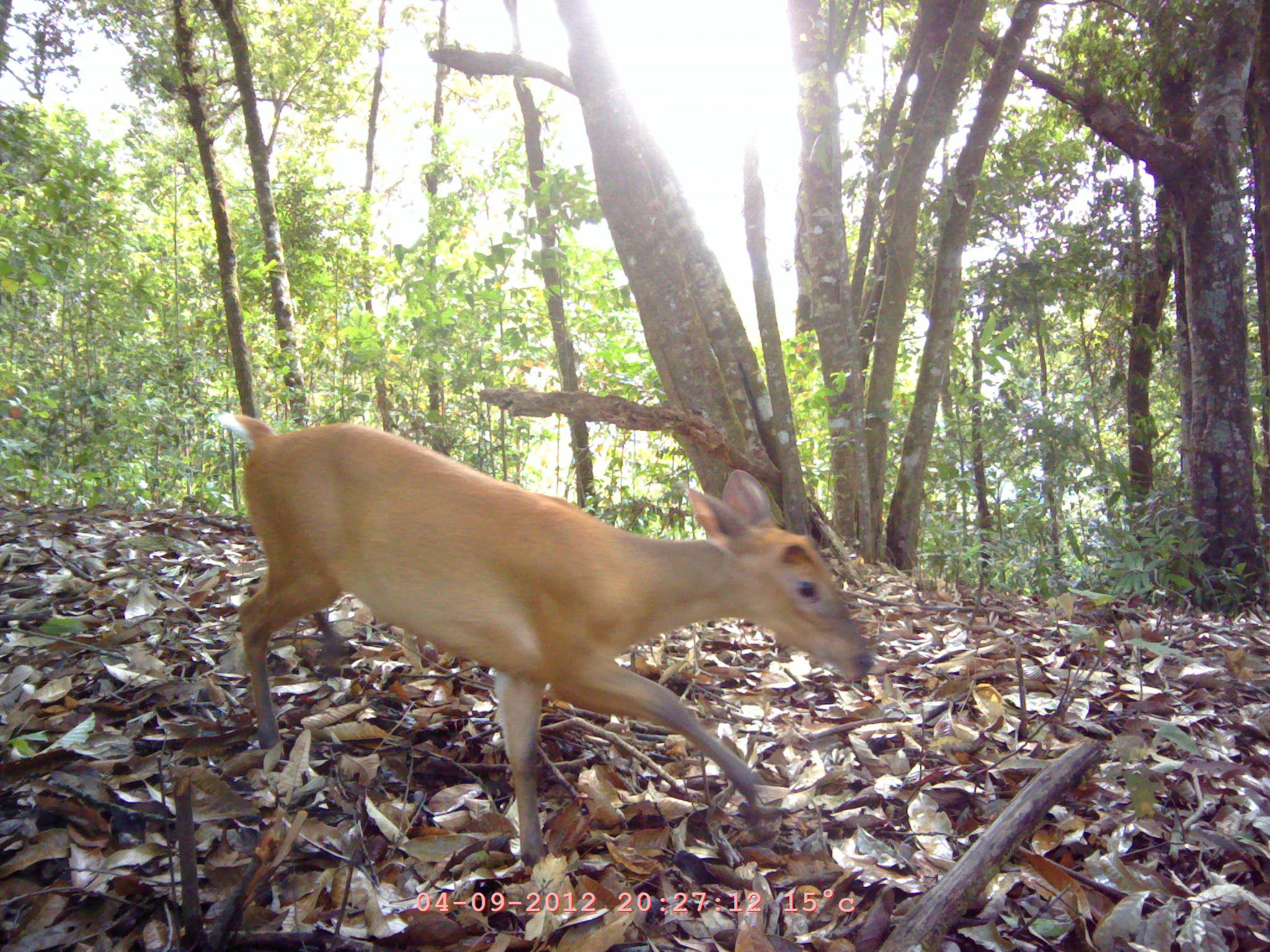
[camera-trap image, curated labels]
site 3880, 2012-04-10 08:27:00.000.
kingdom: Animalia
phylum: Chordata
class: Mammalia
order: Artiodactyla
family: Cervidae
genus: Muntiacus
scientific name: Muntiacus muntjak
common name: southern red muntjac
Muntiacus muntjak (southern red muntjac), count 1.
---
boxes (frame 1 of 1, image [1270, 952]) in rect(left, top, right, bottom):
muntiacus muntjak: rect(216, 412, 873, 867)